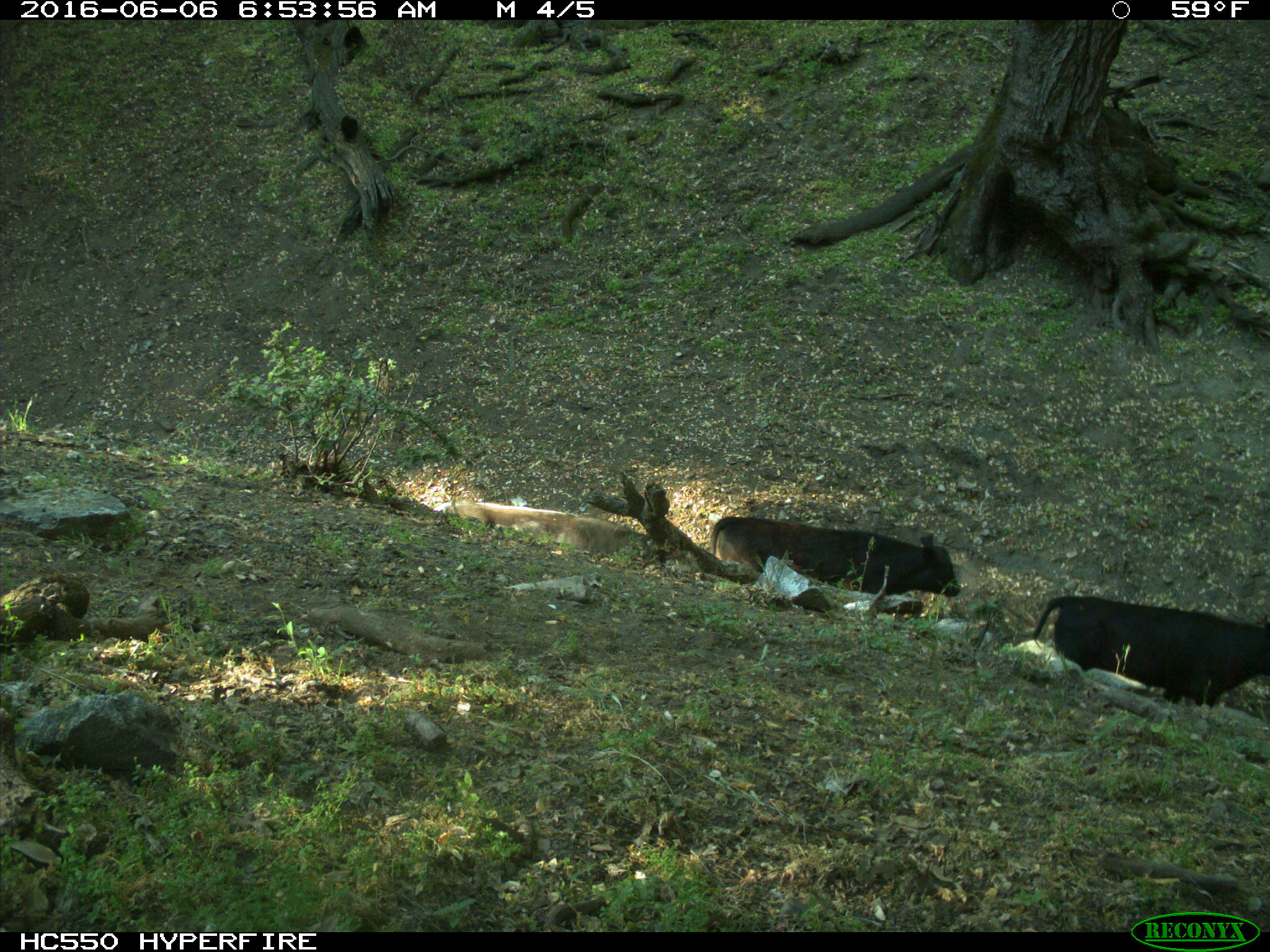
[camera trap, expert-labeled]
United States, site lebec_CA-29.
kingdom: Animalia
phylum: Chordata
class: Mammalia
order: Artiodactyla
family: Bovidae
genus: Bos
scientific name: Bos taurus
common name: domestic cow